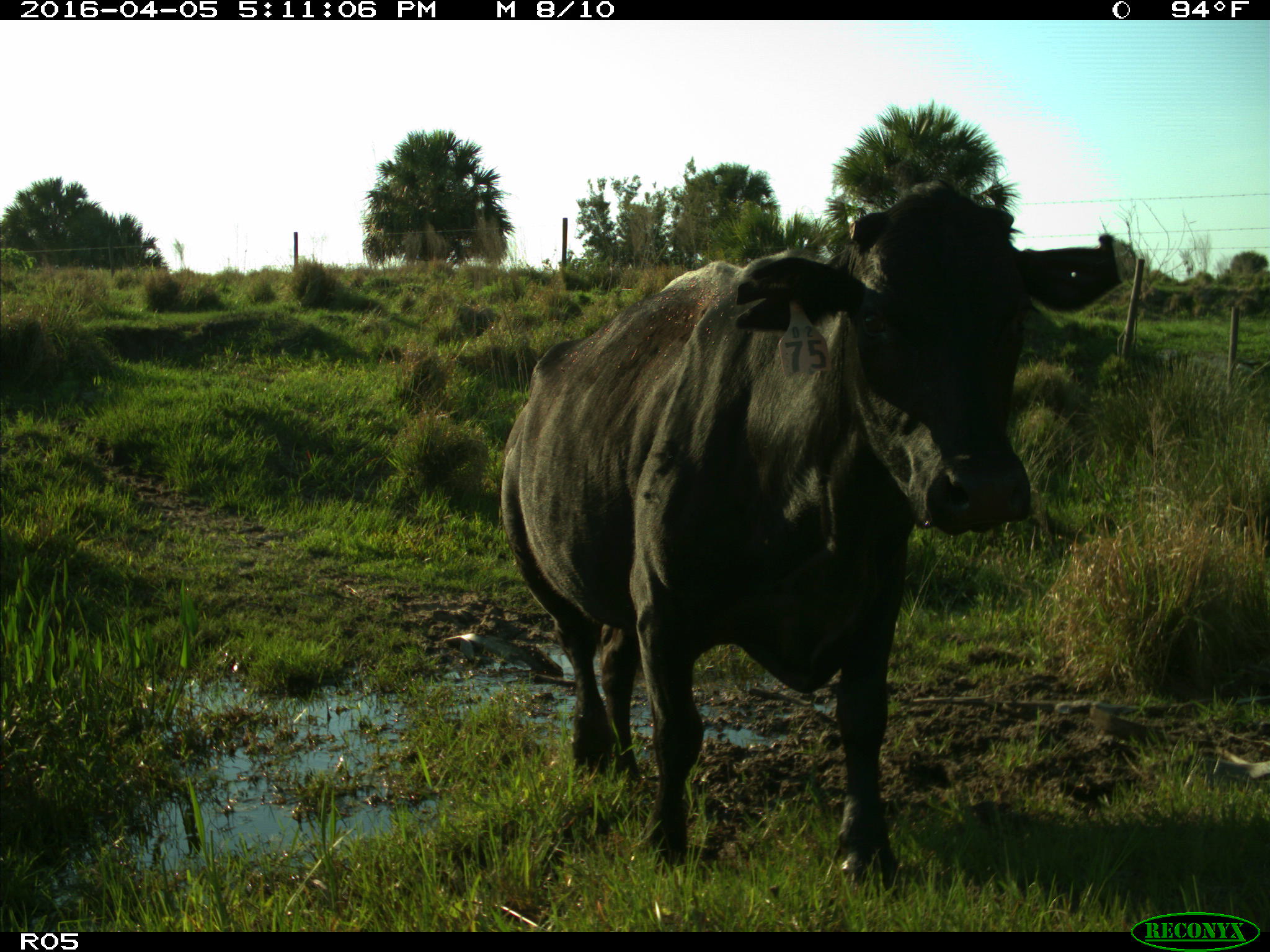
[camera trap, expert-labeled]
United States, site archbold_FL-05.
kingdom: Animalia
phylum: Chordata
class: Mammalia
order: Artiodactyla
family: Bovidae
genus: Bos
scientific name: Bos taurus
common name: domestic cow